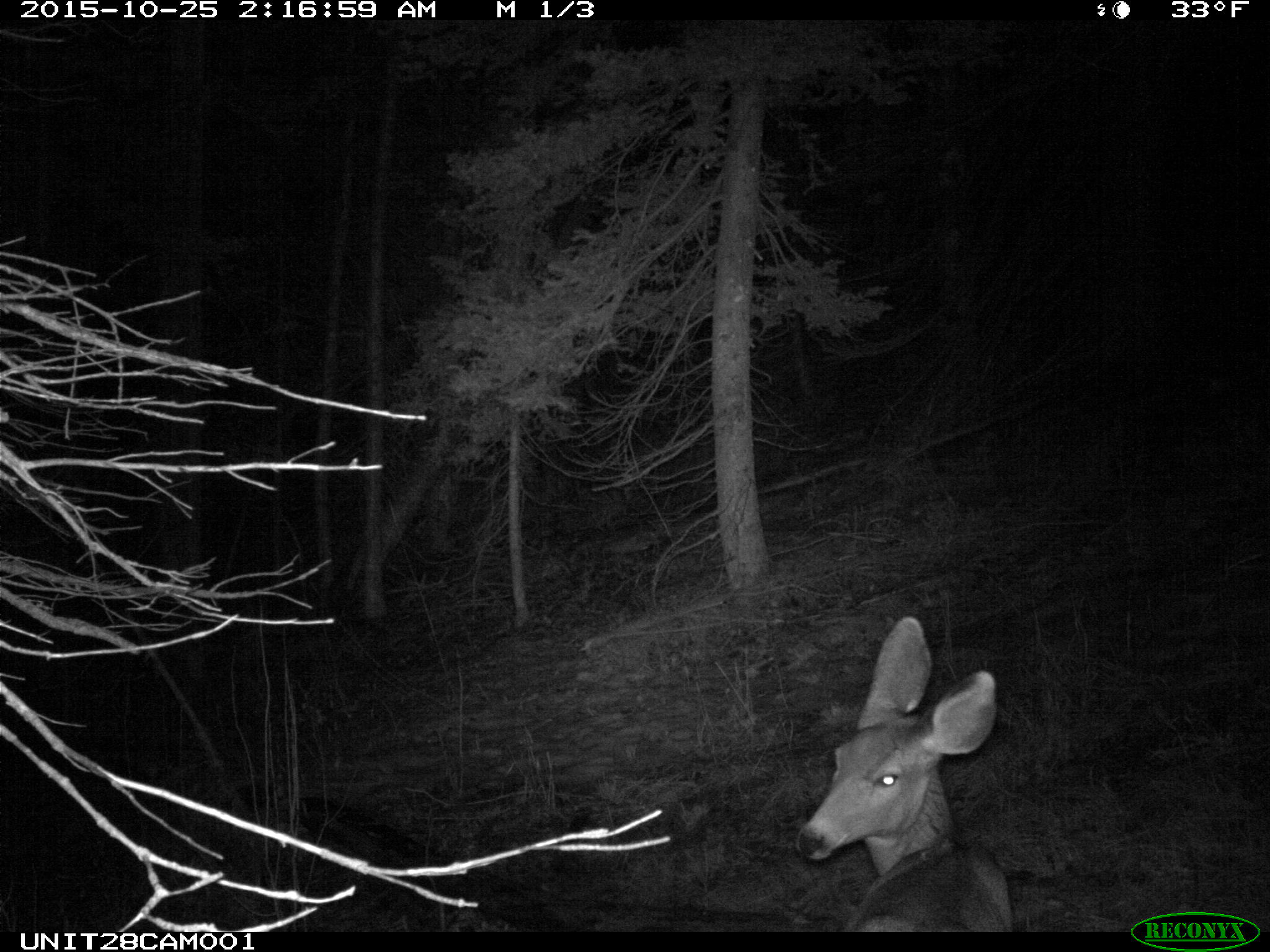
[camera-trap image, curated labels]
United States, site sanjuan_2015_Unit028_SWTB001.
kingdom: Animalia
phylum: Chordata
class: Mammalia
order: Artiodactyla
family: Cervidae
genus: Odocoileus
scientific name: Odocoileus hemionus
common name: mule deer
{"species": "Odocoileus hemionus (mule deer)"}